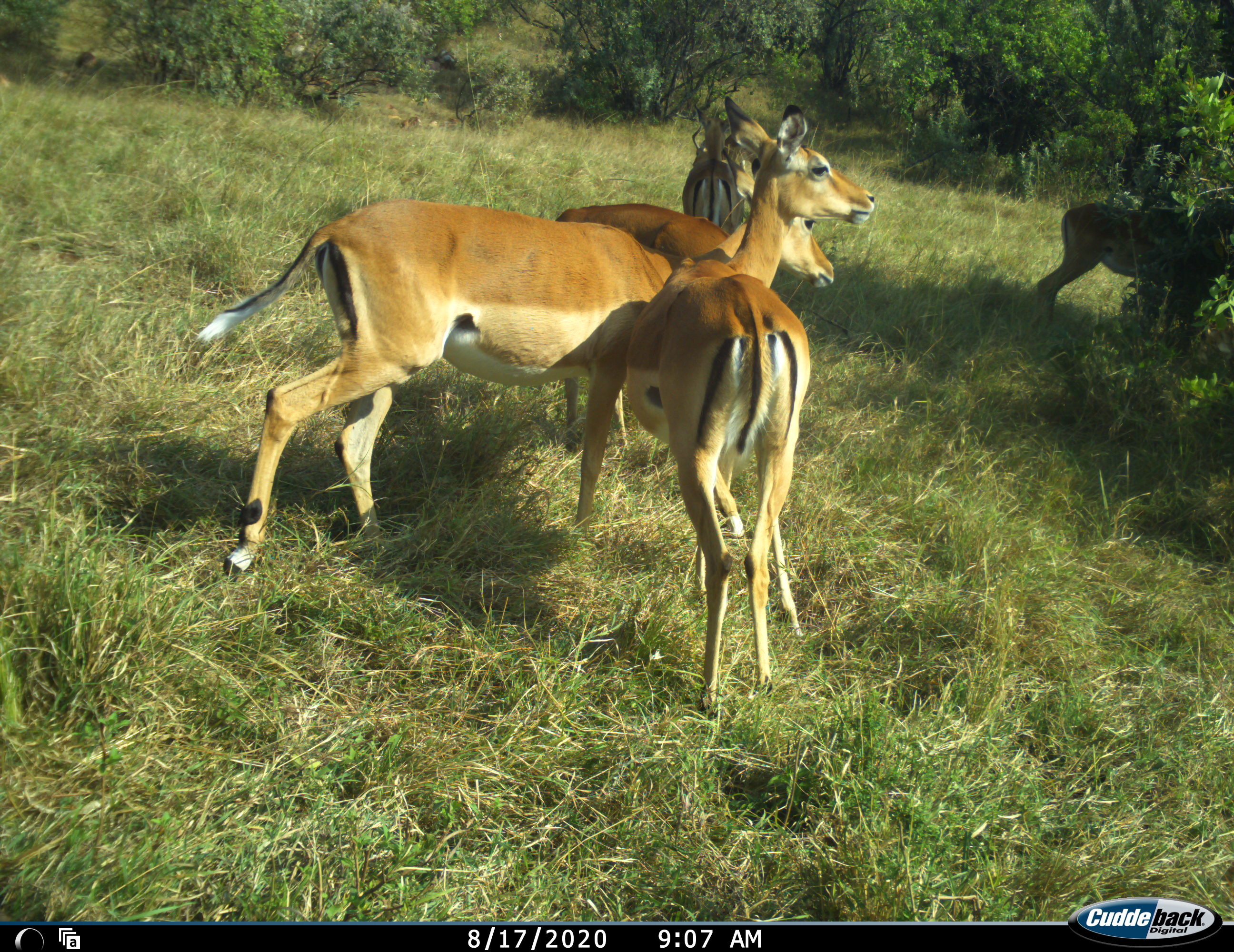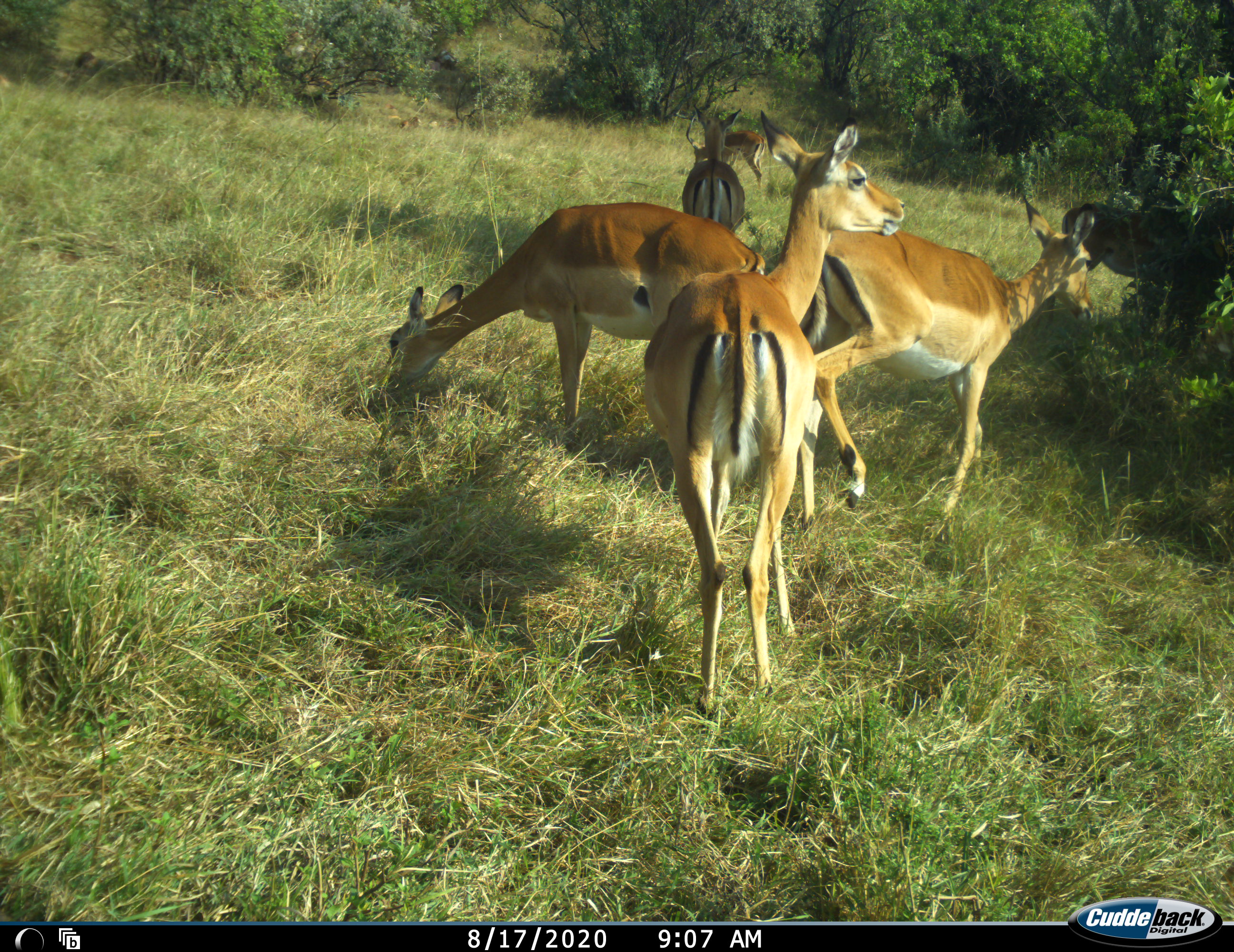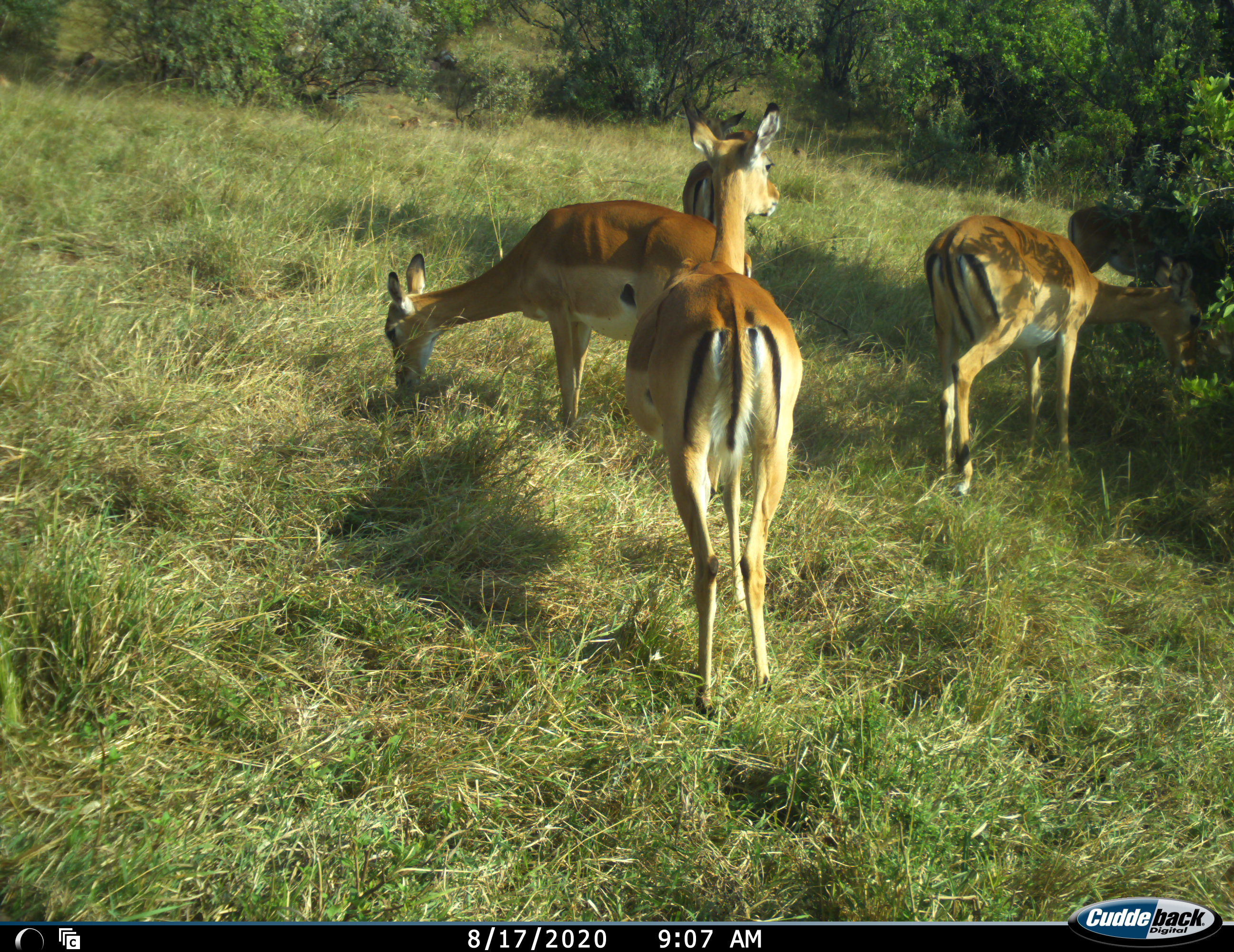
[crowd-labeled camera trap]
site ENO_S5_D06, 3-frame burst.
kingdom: Animalia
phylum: Chordata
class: Mammalia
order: Artiodactyla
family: Bovidae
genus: Aepyceros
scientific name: Aepyceros melampus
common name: impala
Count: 6.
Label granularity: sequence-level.